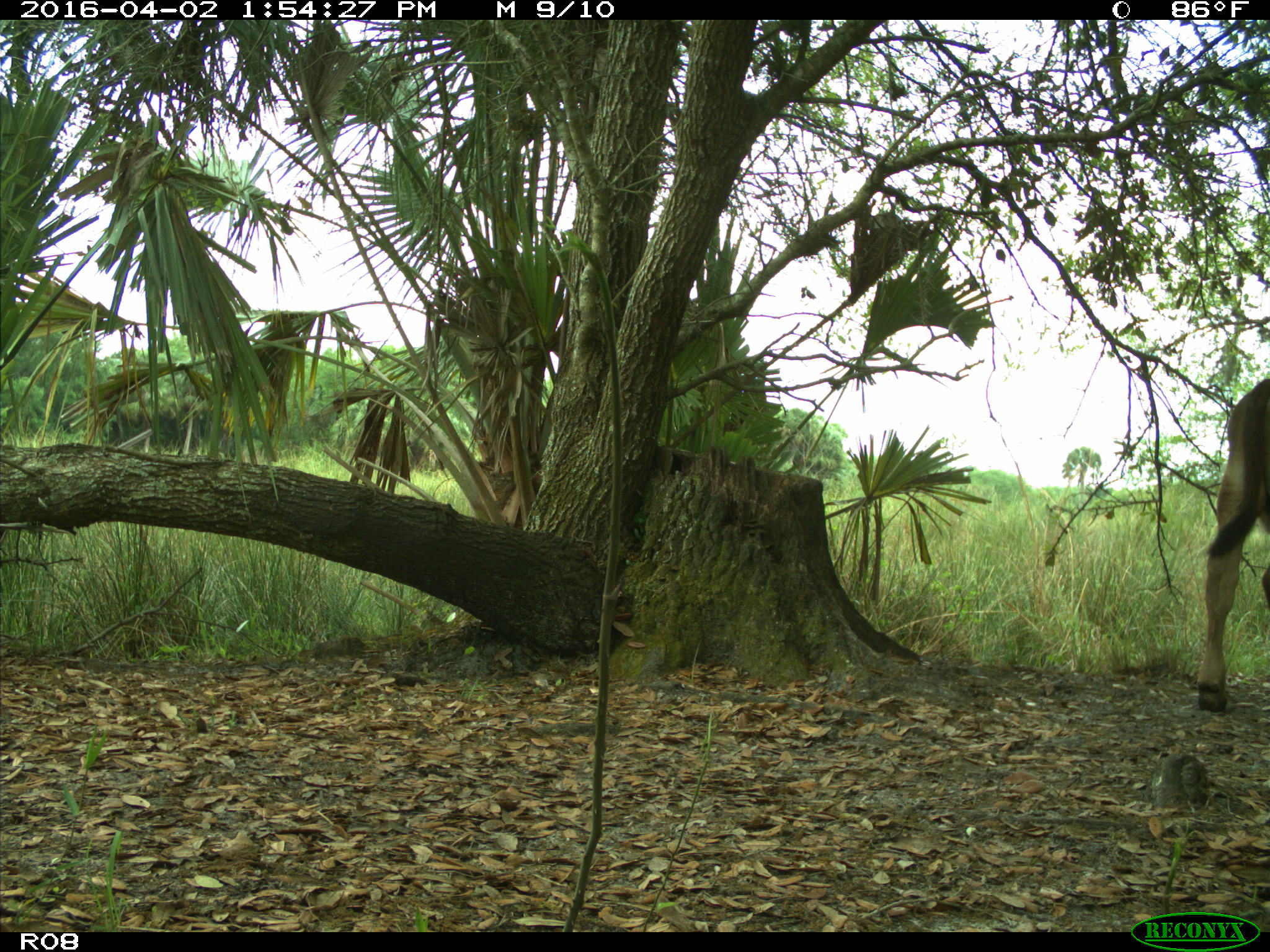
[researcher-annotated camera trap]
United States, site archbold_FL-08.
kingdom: Animalia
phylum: Chordata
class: Mammalia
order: Artiodactyla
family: Bovidae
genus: Bos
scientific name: Bos taurus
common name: domestic cow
Bos taurus (domestic cow).